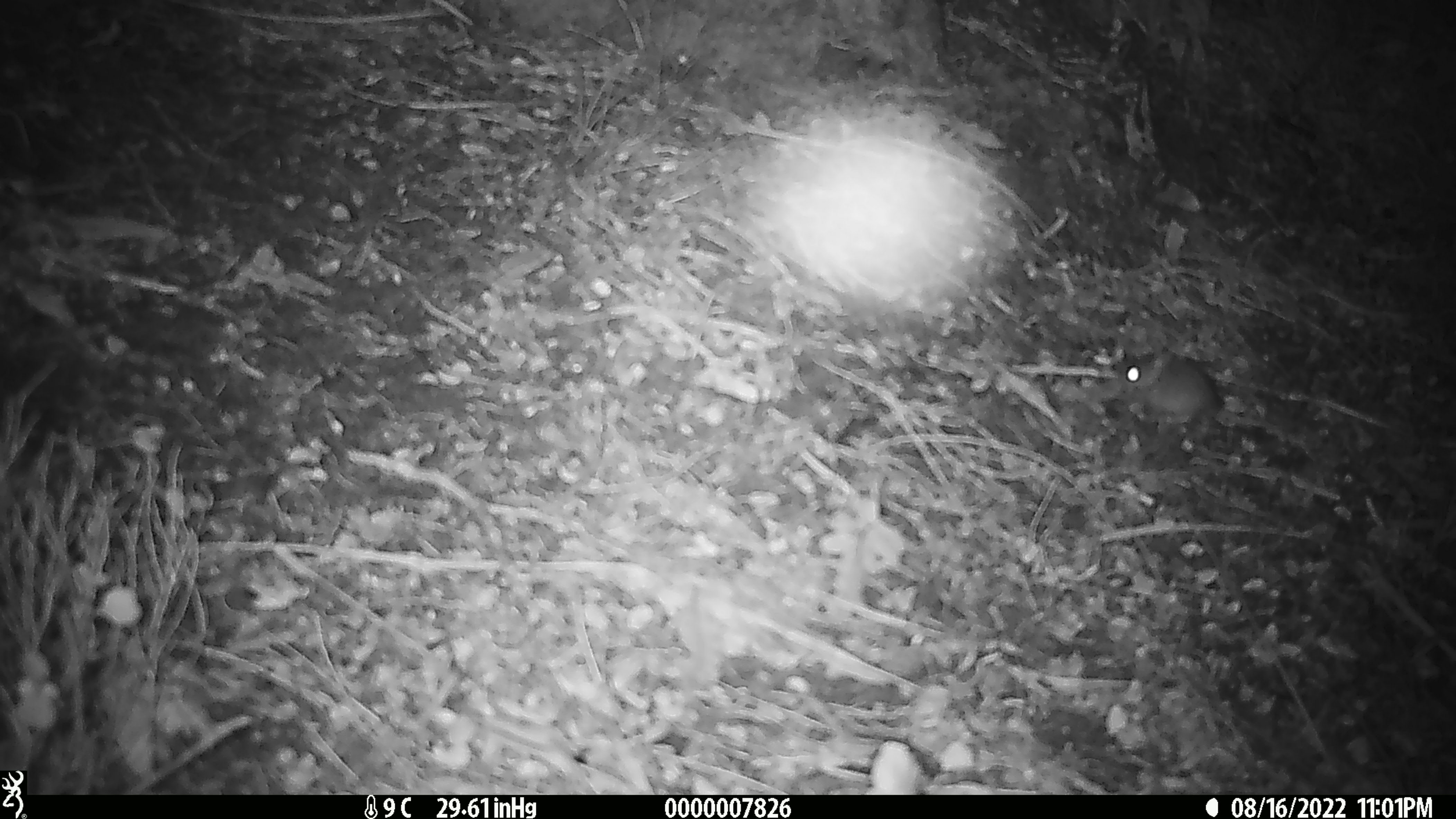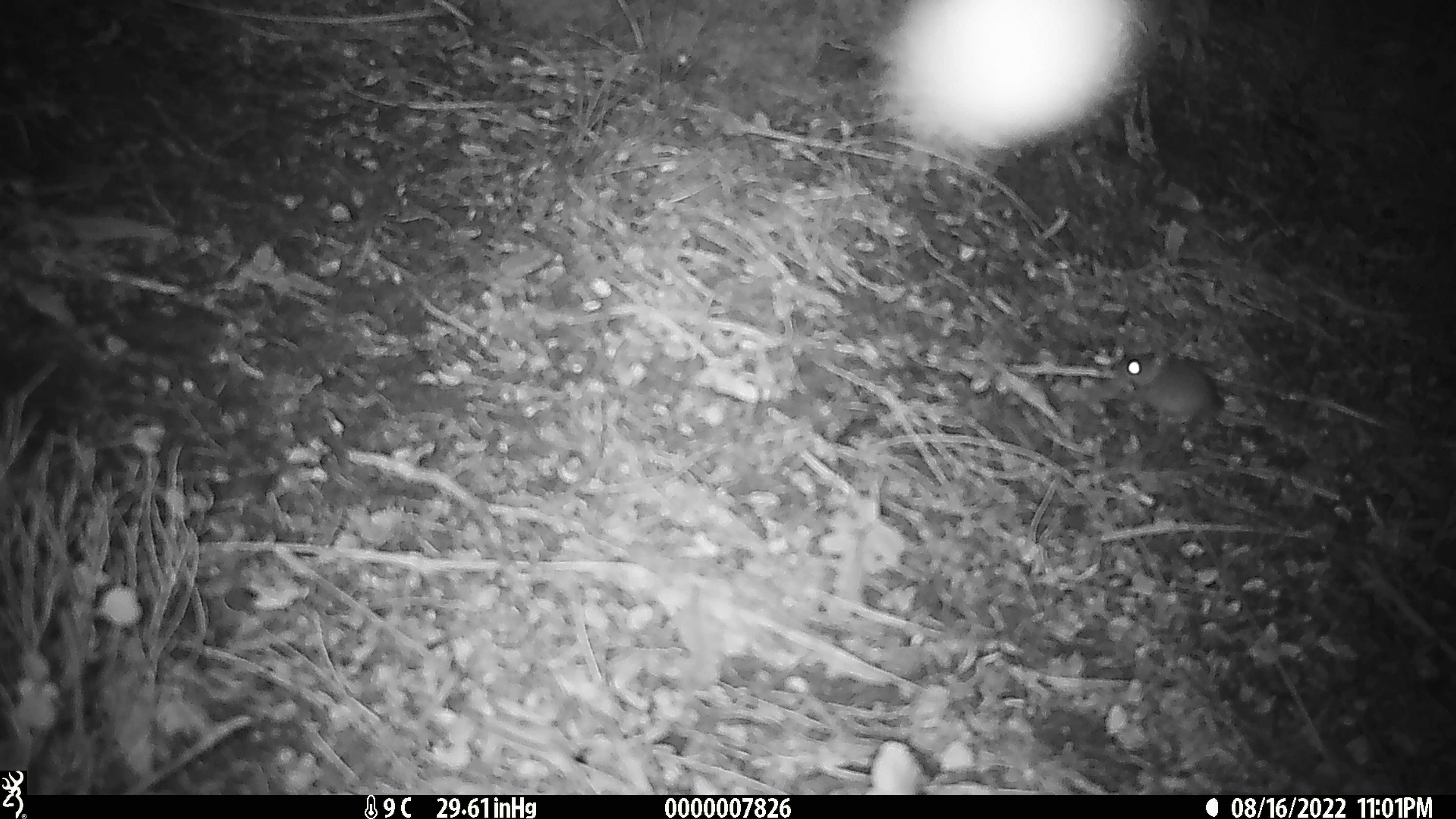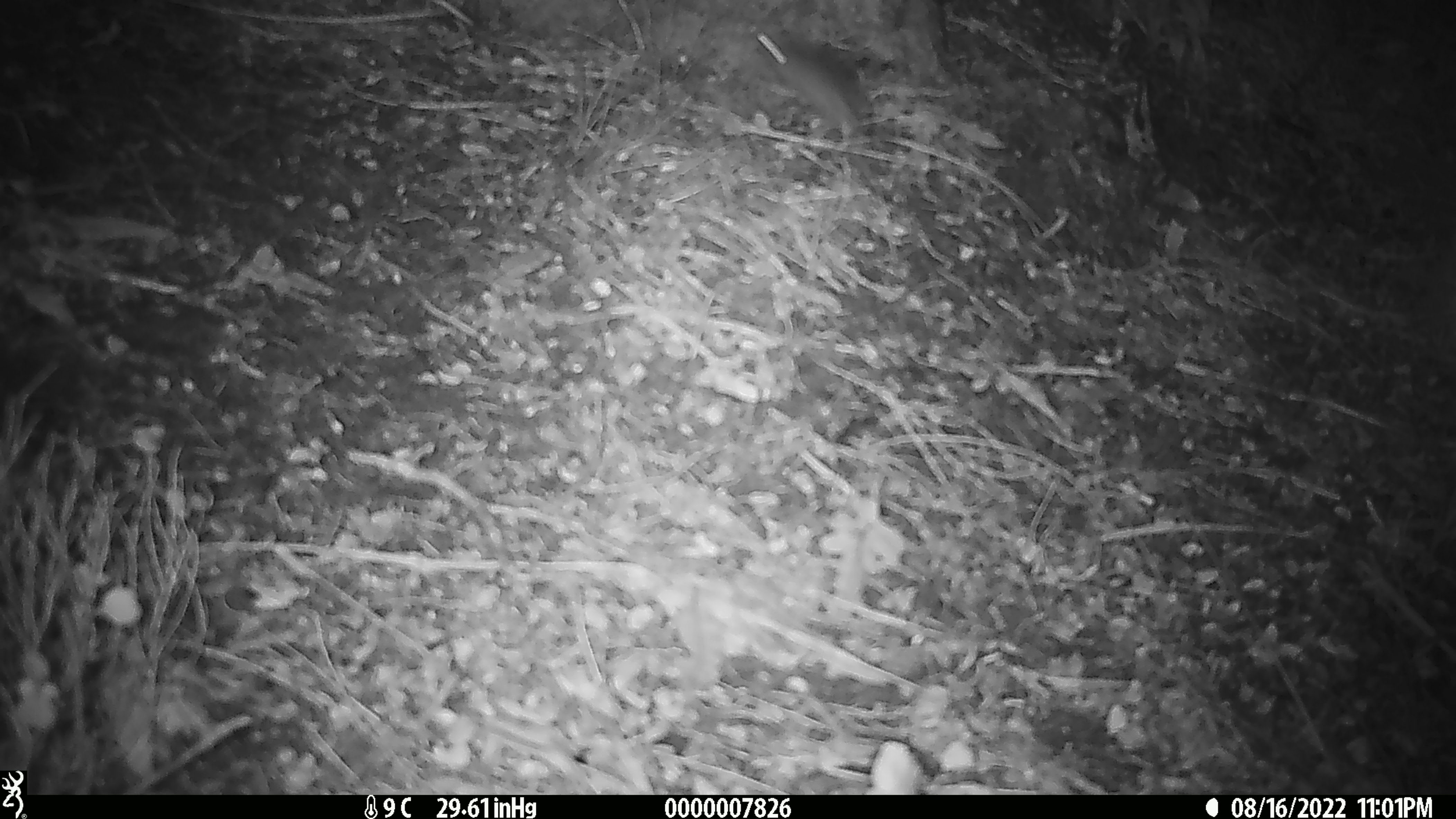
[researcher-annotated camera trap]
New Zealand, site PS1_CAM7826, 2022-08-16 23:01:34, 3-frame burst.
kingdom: Animalia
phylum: Chordata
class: Mammalia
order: Rodentia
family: Muridae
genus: Mus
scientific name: Mus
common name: mouse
Mouse (Mus).